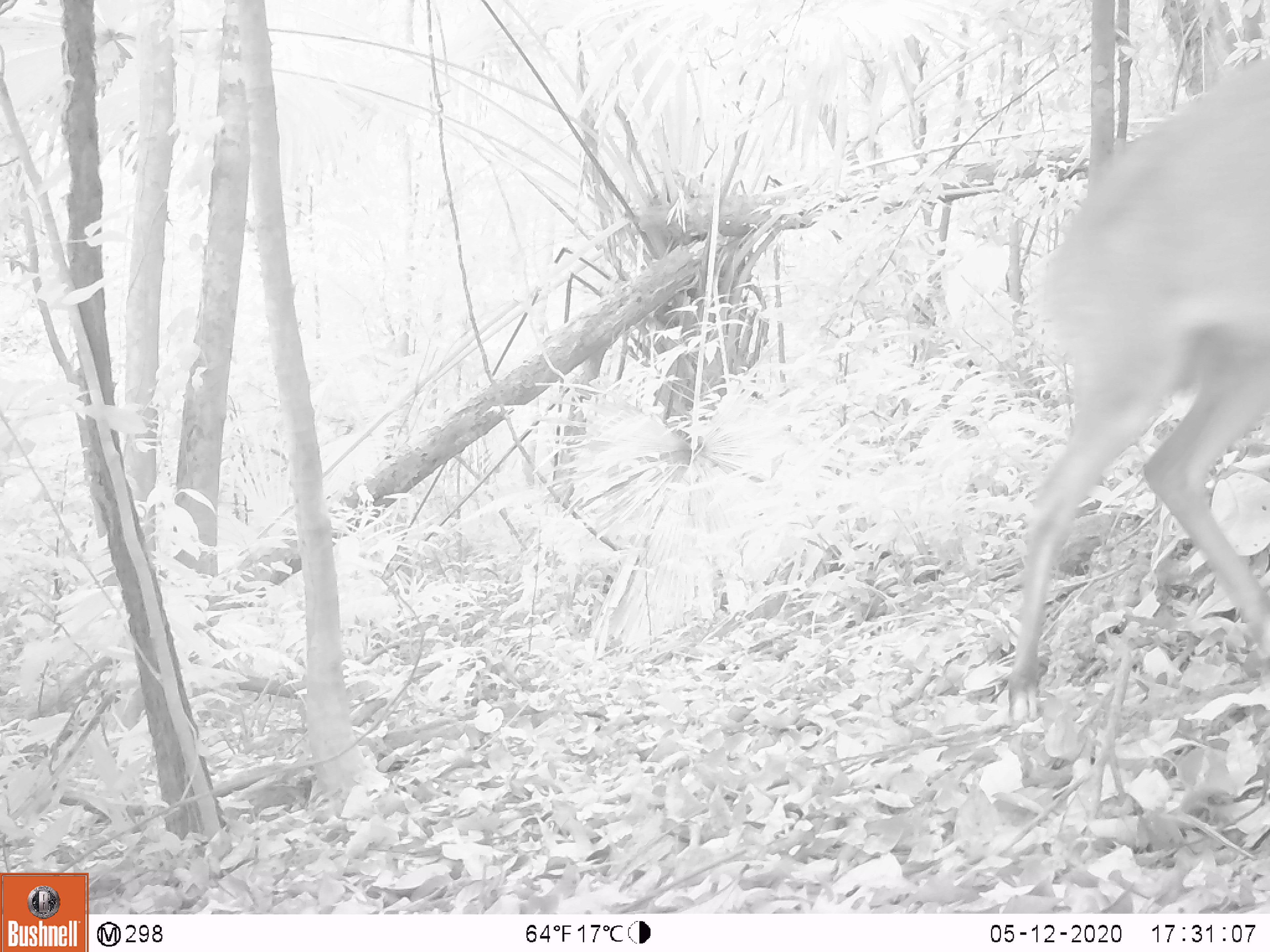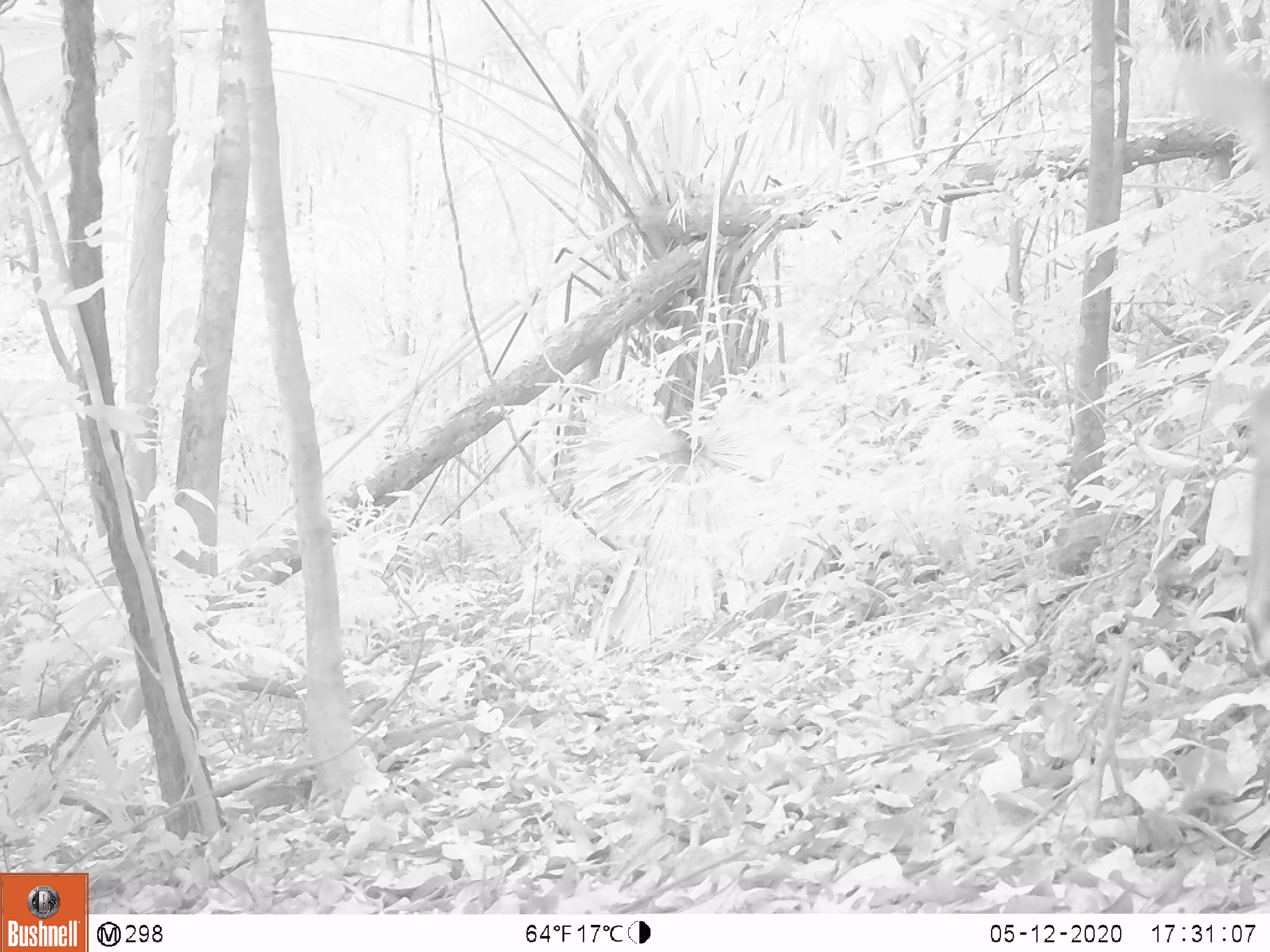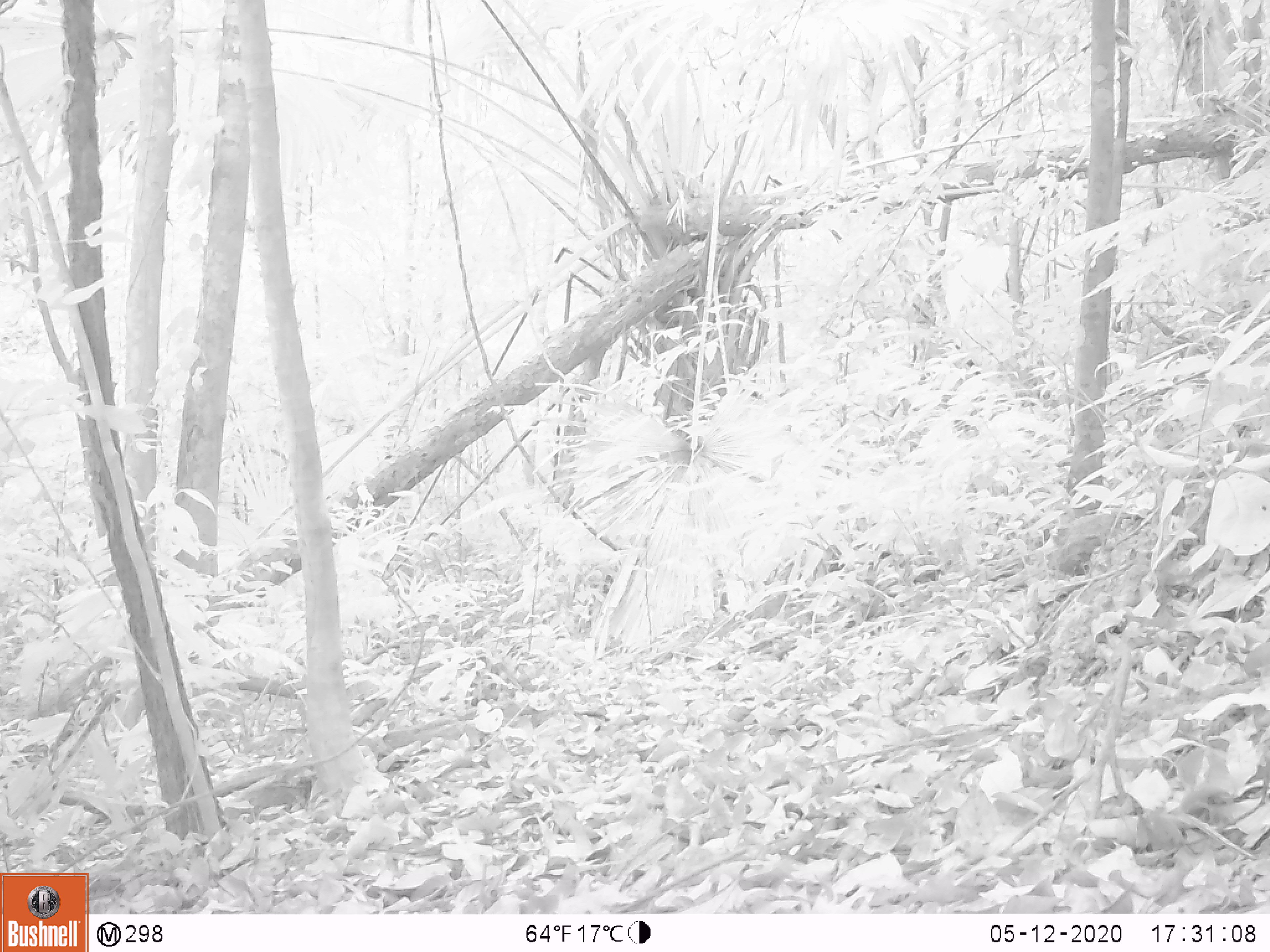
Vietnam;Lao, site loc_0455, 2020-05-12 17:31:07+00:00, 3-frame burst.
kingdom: Animalia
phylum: Chordata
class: Mammalia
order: Artiodactyla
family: Cervidae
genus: Muntiacus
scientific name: Muntiacus vuquangensis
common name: large-antlered muntjac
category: large antlered muntjac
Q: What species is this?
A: Large antlered muntjac (large-antlered muntjac) (Muntiacus vuquangensis).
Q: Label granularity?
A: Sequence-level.